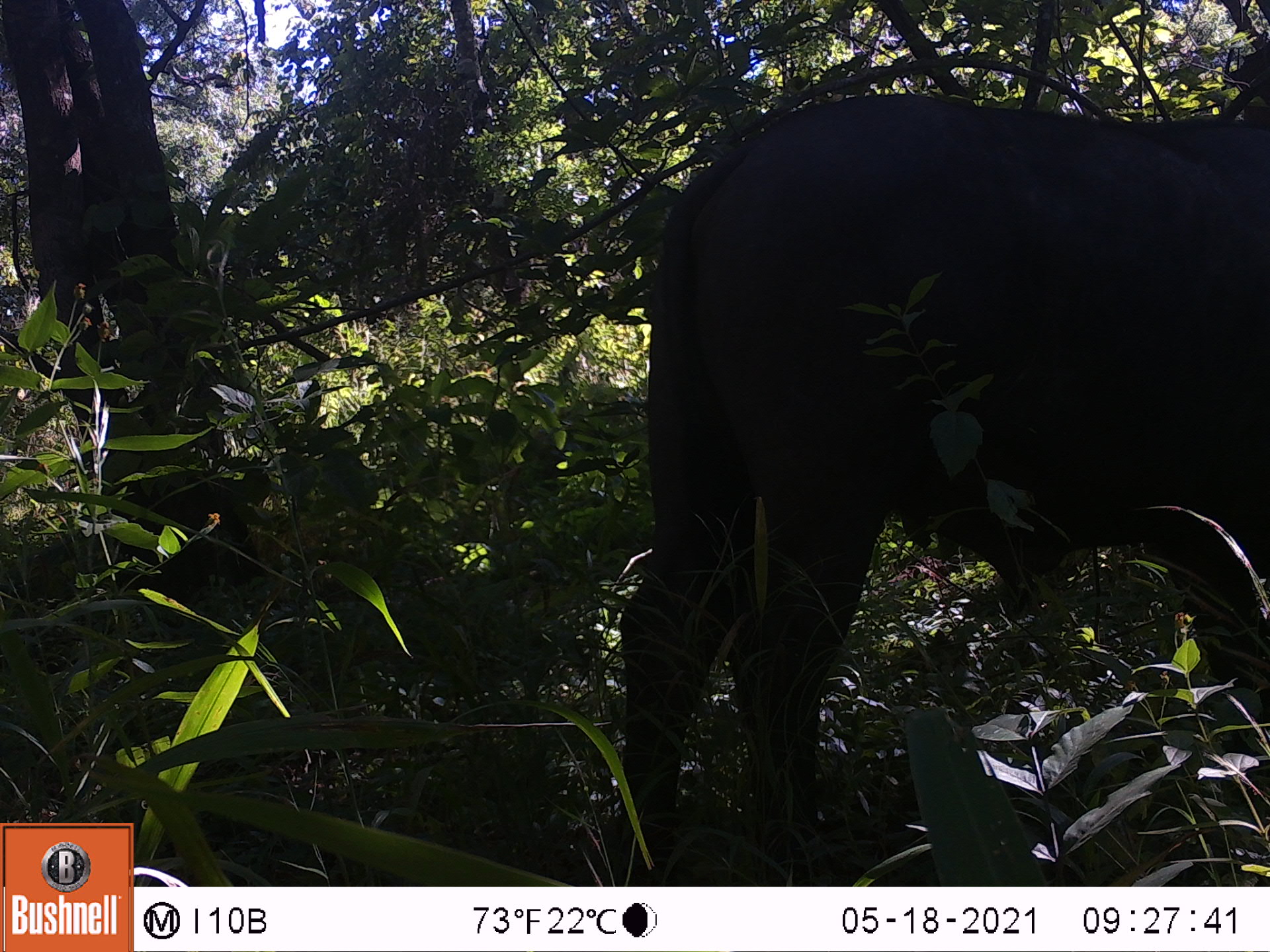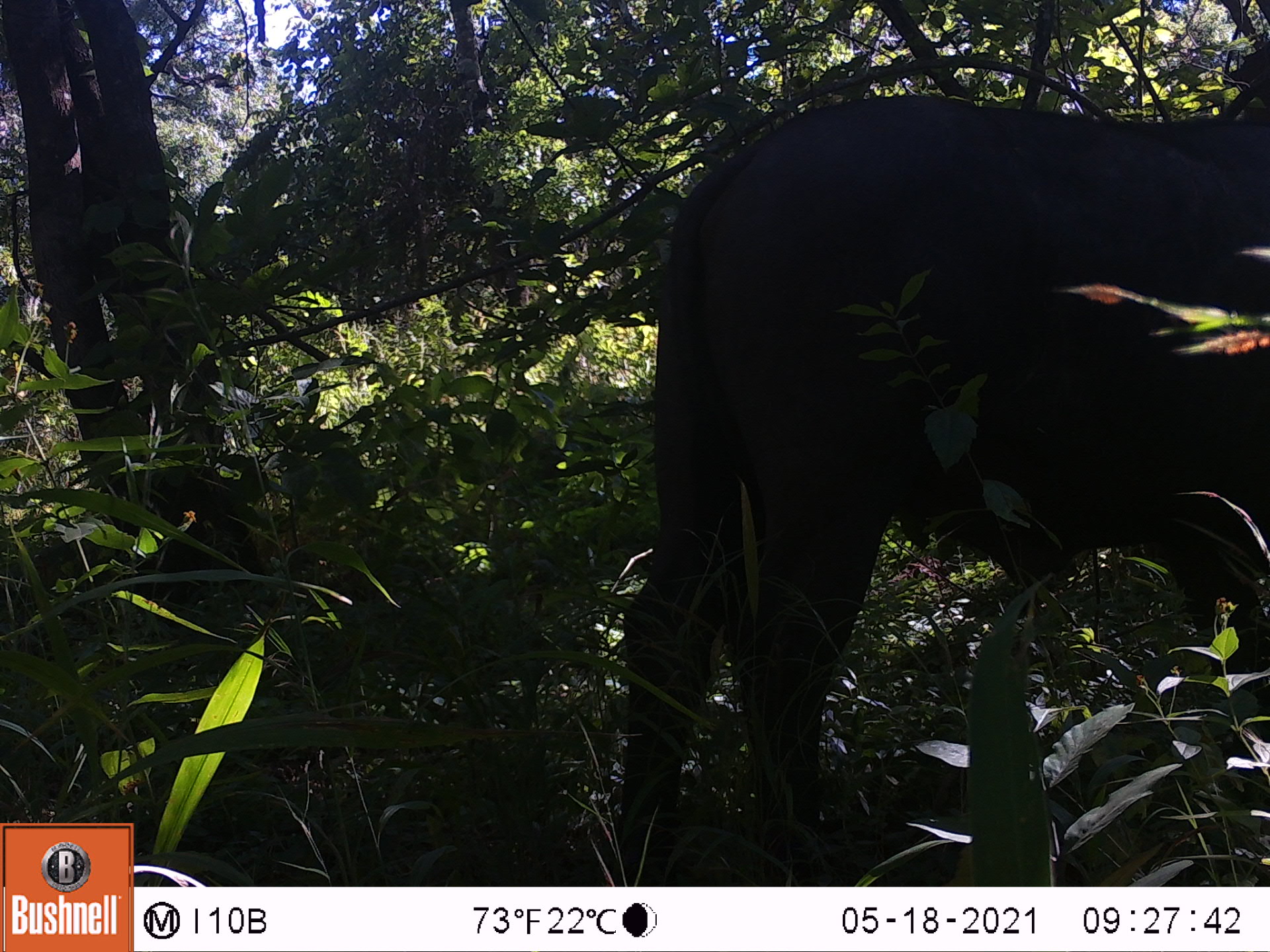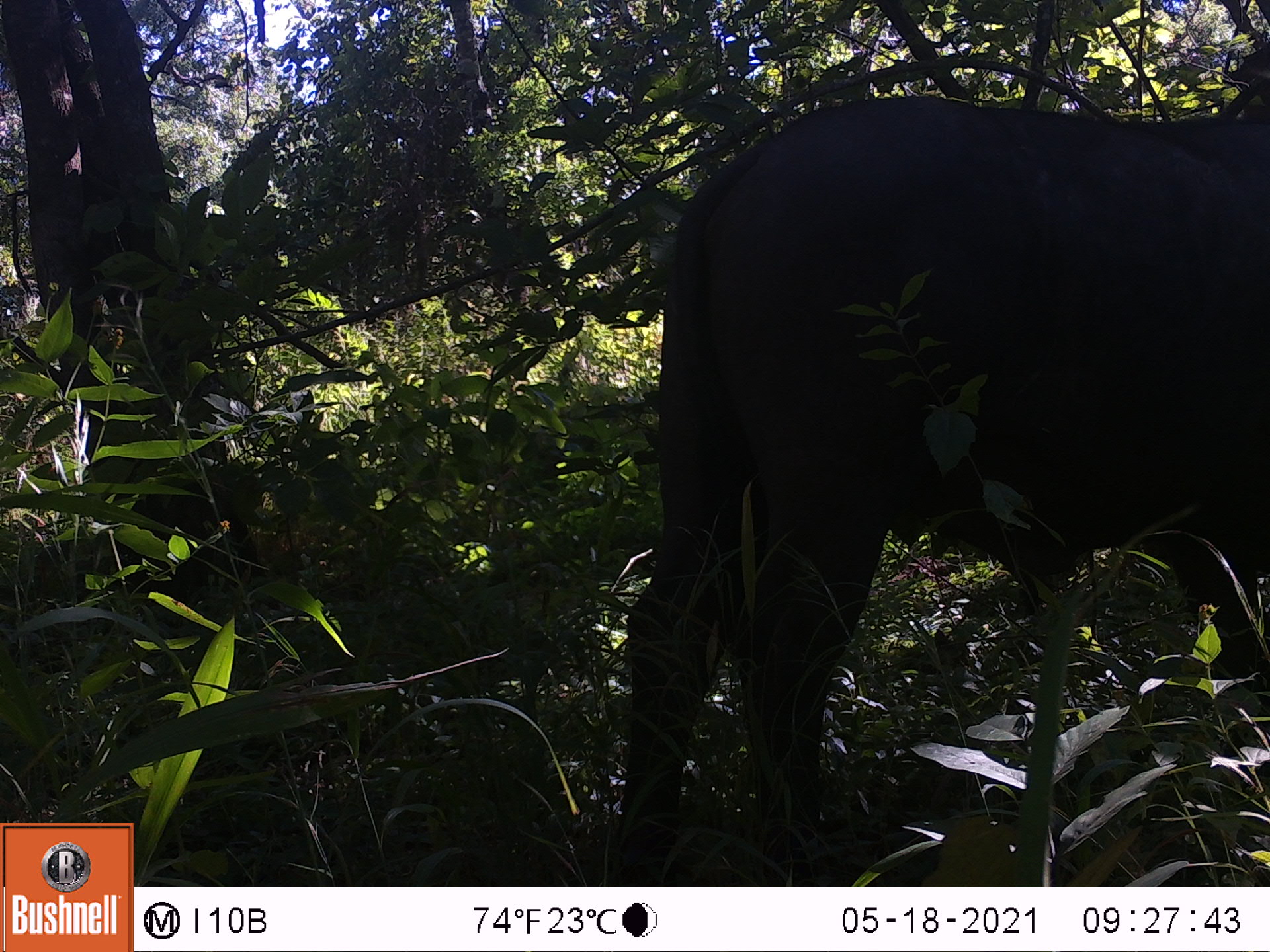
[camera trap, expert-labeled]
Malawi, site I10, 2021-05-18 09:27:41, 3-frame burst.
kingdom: Animalia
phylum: Chordata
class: Mammalia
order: Artiodactyla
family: Bovidae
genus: Syncerus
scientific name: Syncerus caffer caffer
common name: cape buffalo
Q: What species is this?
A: Cape buffalo (Syncerus caffer caffer).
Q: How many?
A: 1.